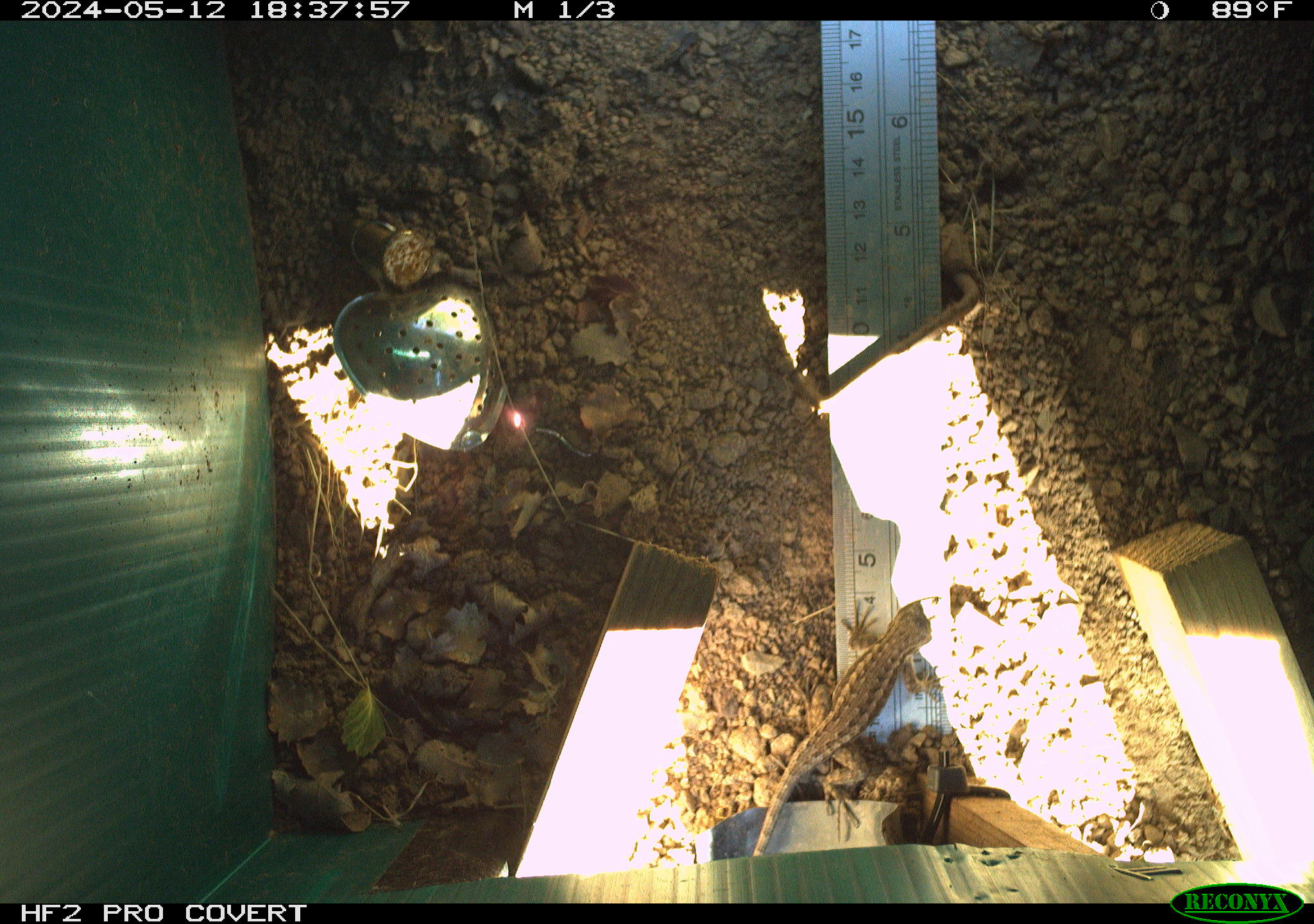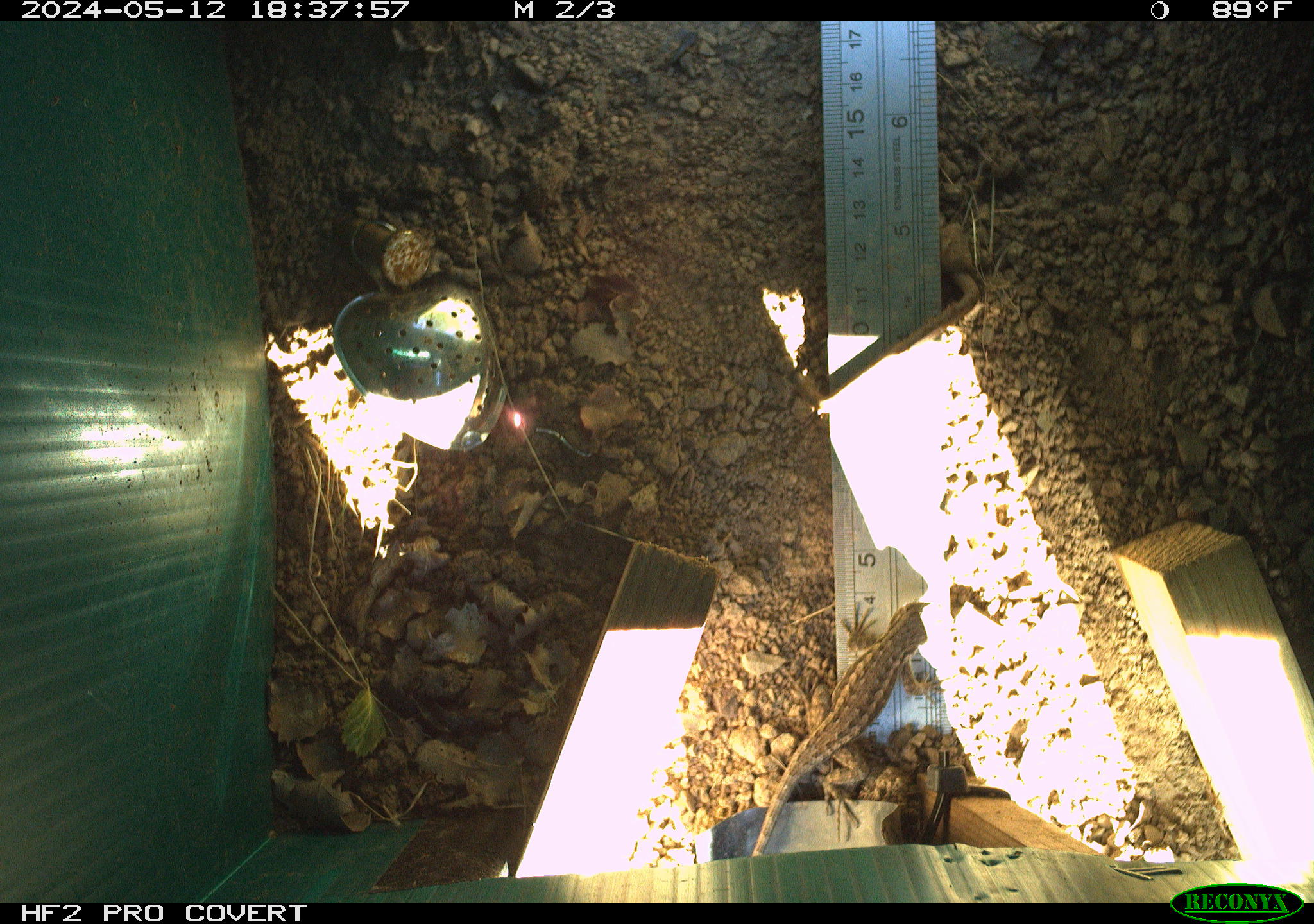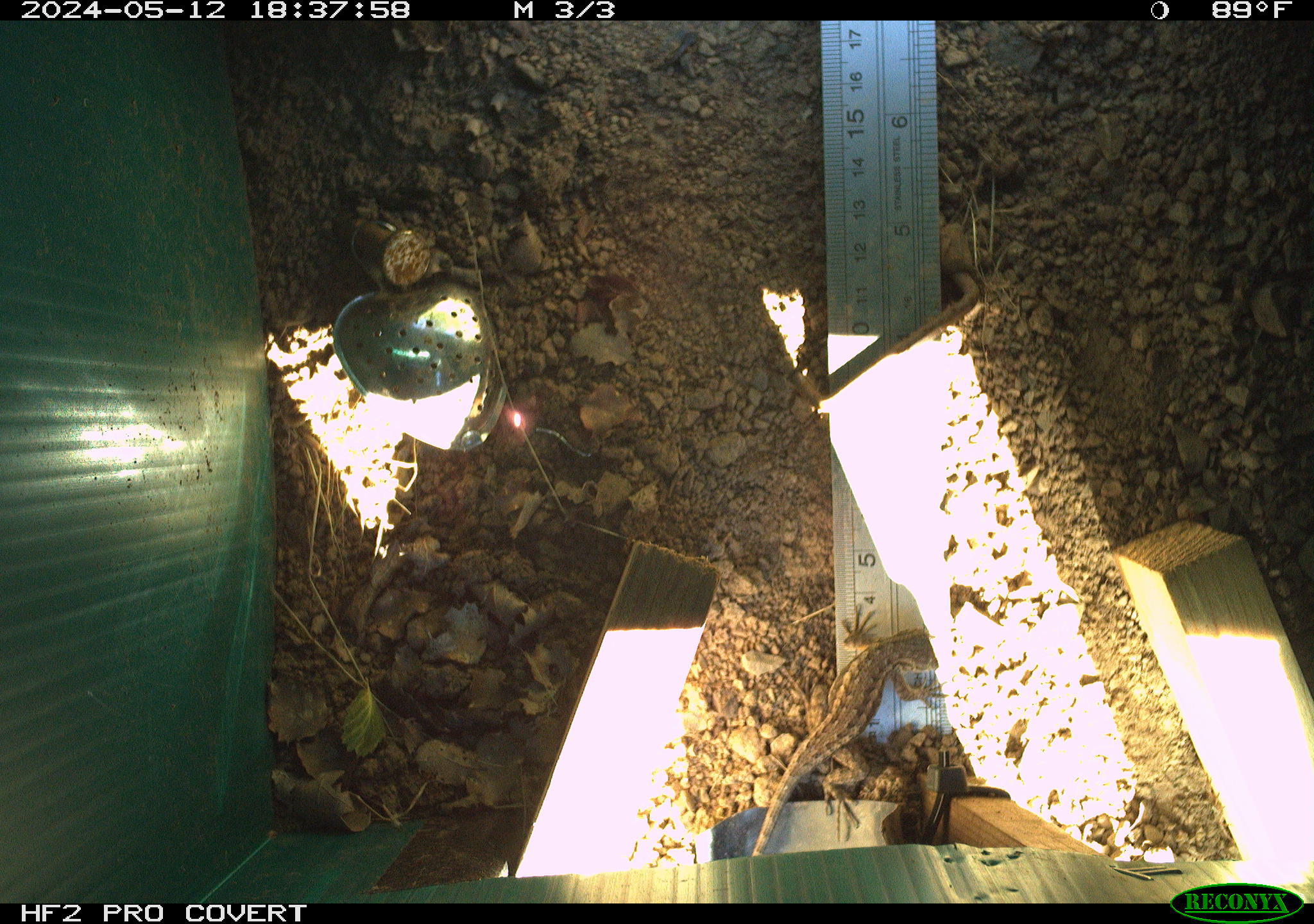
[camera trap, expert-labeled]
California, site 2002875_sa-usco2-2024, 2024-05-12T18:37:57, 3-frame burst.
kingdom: Animalia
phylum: Chordata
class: Reptilia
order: Squamata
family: Phrynosomatidae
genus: Sceloporus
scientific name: Sceloporus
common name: spiny lizards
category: sceloporus species